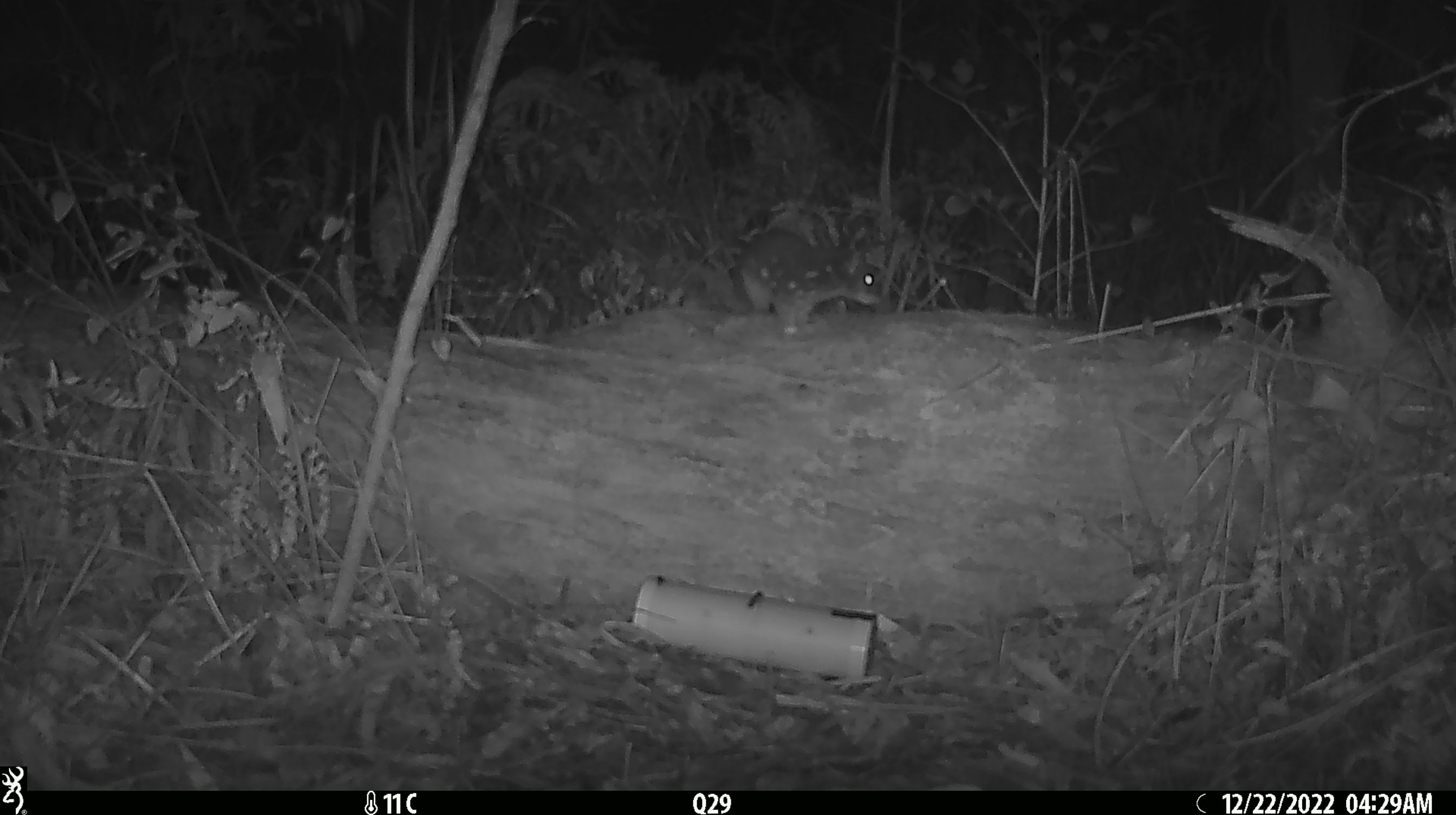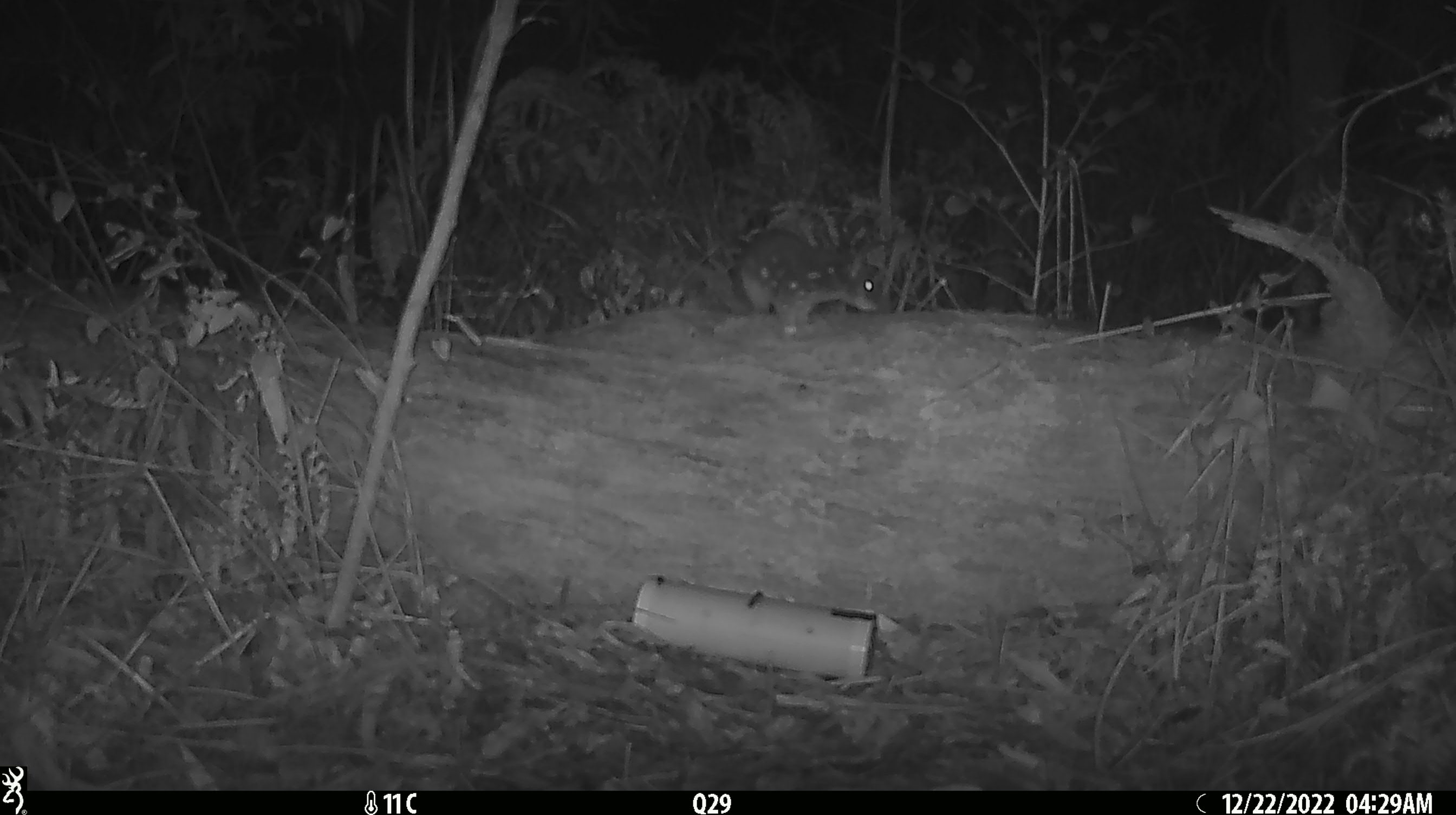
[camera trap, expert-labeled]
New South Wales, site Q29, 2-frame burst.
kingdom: Animalia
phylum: Chordata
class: Mammalia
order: Dasyuromorphia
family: Dasyuridae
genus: Dasyurus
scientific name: Dasyurus maculatus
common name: spotted-tailed quoll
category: quoll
Quoll (spotted-tailed quoll) (Dasyurus maculatus).